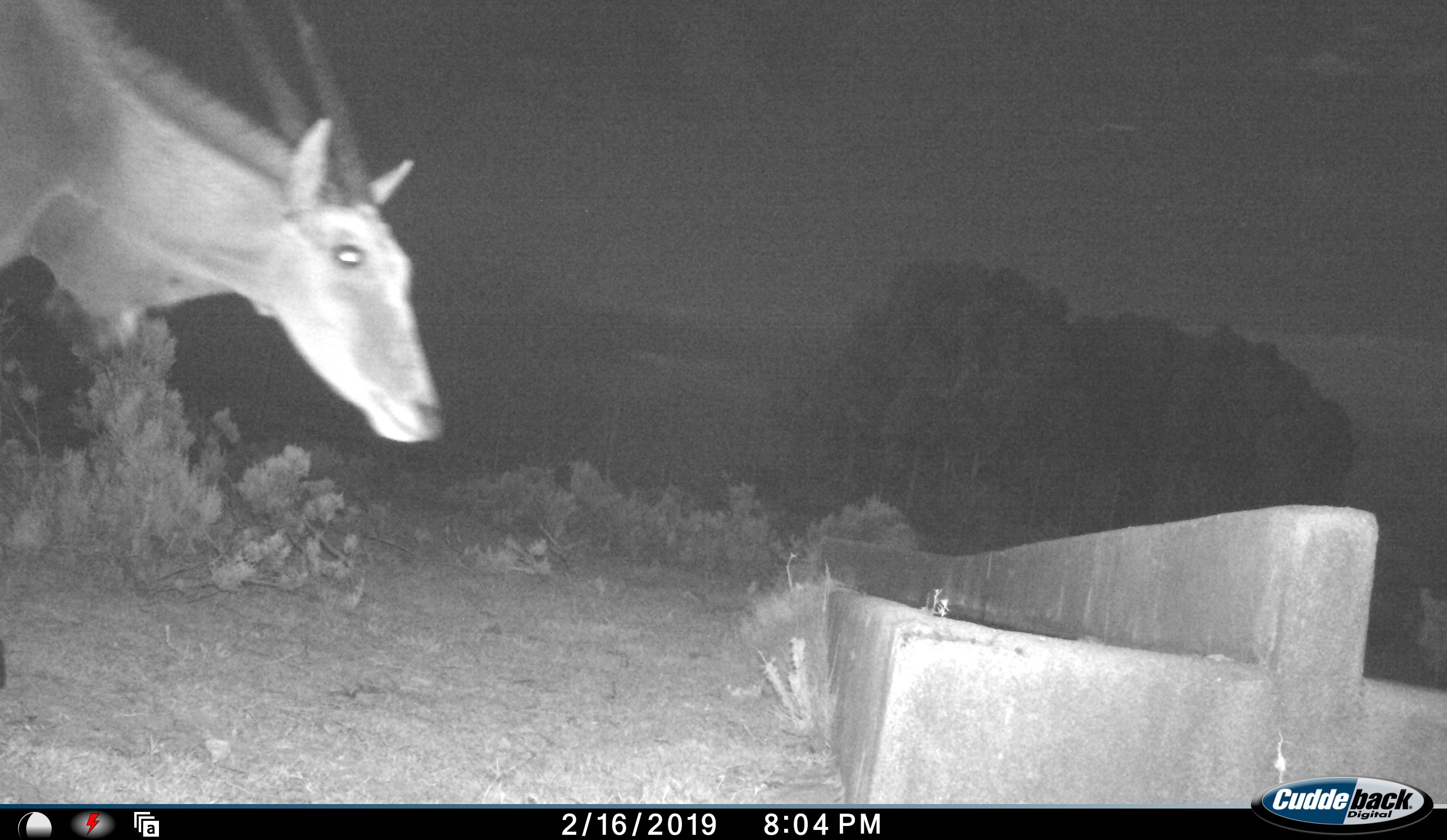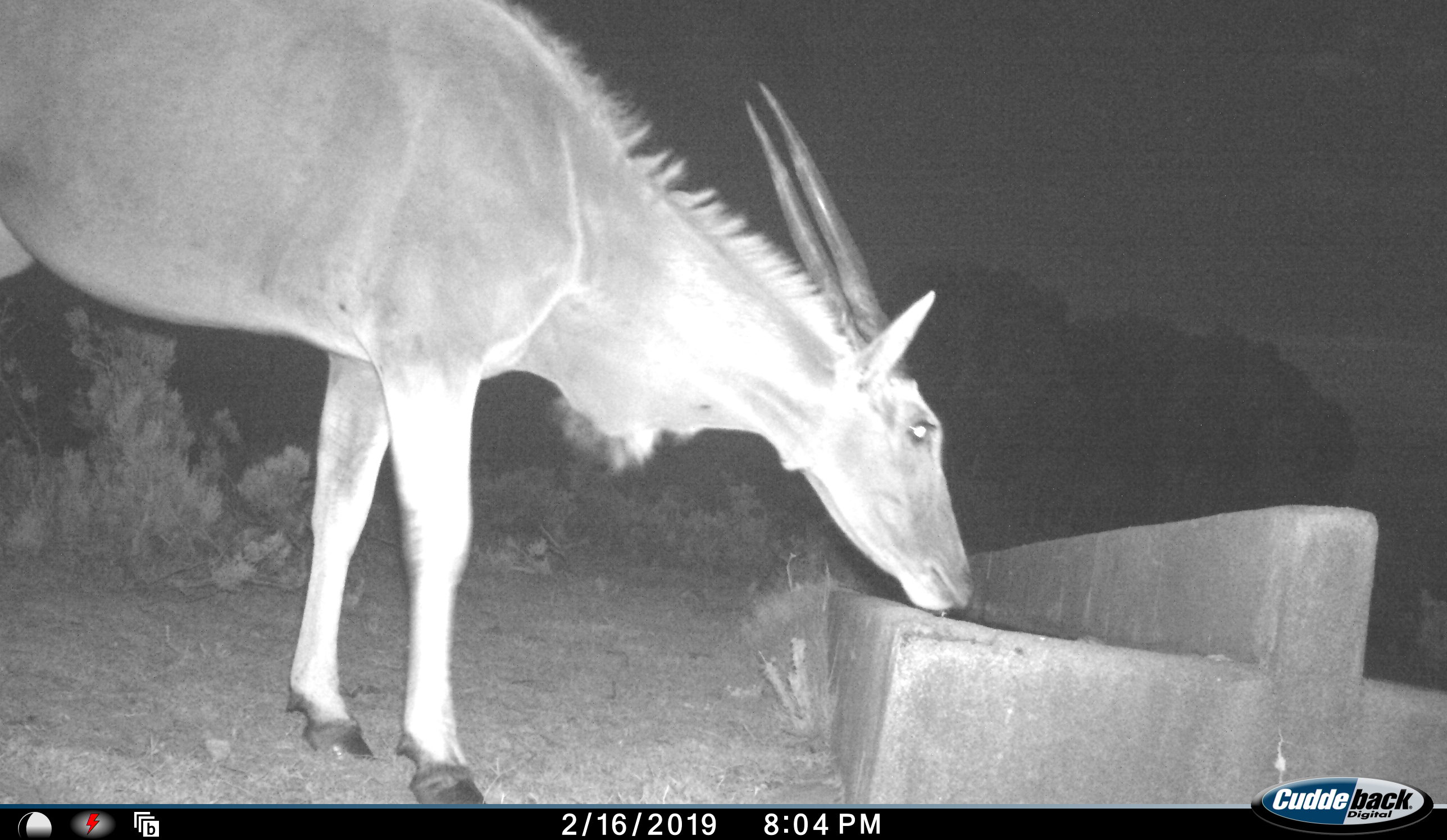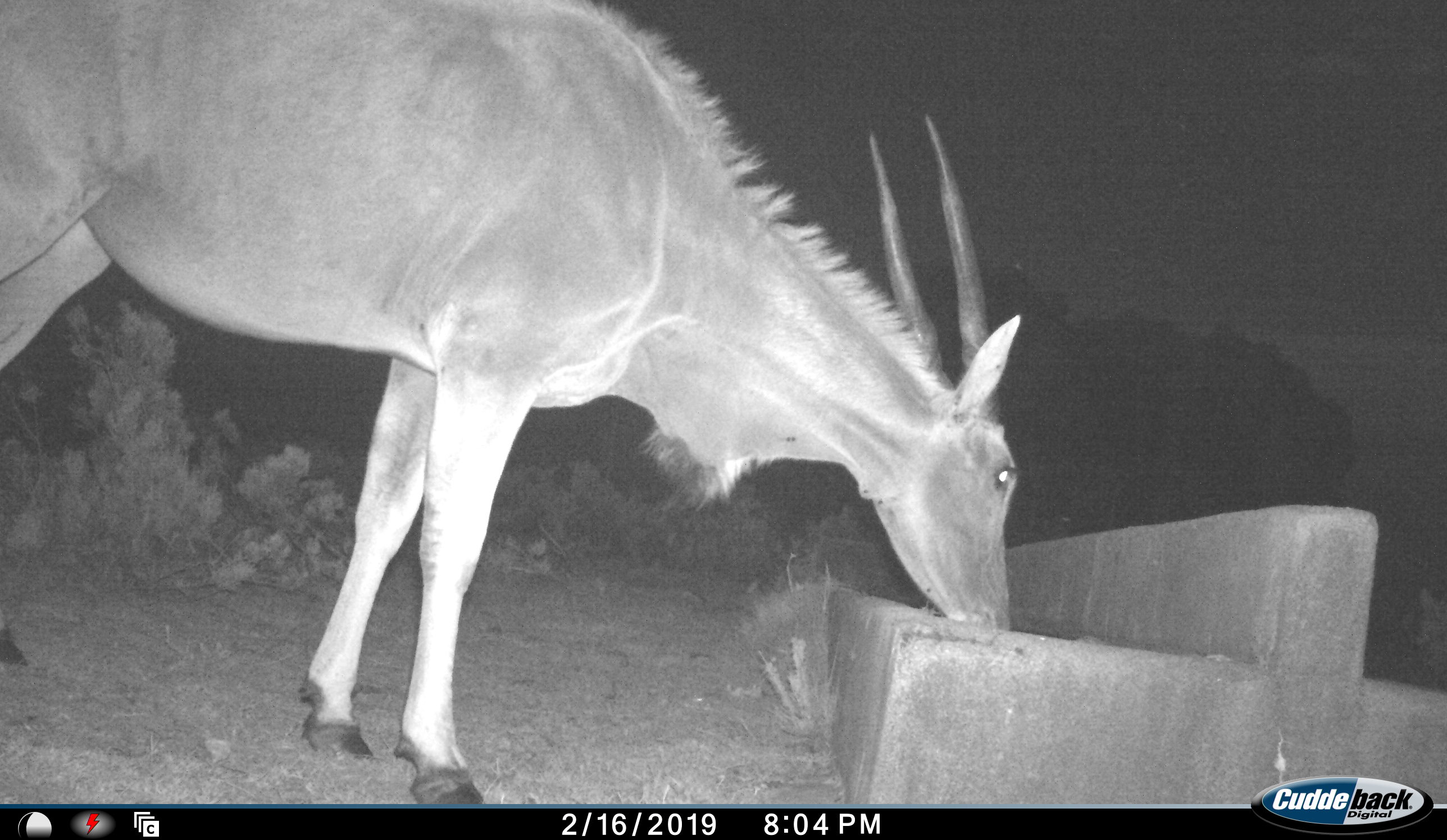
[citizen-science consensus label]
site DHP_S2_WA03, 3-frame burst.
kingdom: Animalia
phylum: Chordata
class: Mammalia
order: Artiodactyla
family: Bovidae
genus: Tragelaphus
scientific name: Tragelaphus oryx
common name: eland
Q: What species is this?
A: Eland (Tragelaphus oryx).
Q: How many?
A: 1.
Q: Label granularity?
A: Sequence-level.